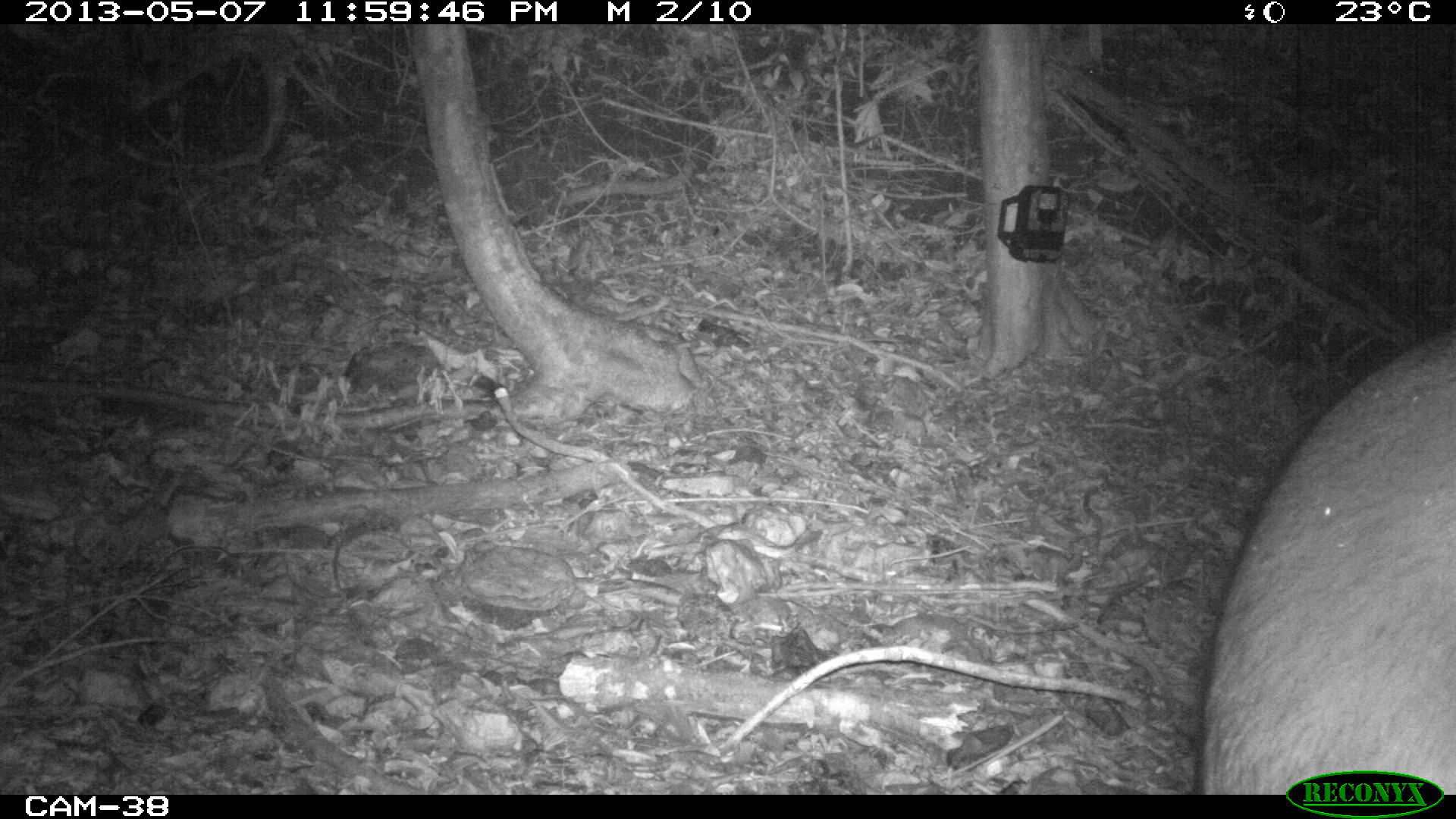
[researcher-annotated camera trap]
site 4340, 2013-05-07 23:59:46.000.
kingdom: Animalia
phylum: Chordata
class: Mammalia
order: Perissodactyla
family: Tapiridae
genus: Tapirus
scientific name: Tapirus bairdii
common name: baird's tapir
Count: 1.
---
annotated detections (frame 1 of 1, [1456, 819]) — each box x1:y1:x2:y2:
tapirus bairdii: 1191:328:1456:793